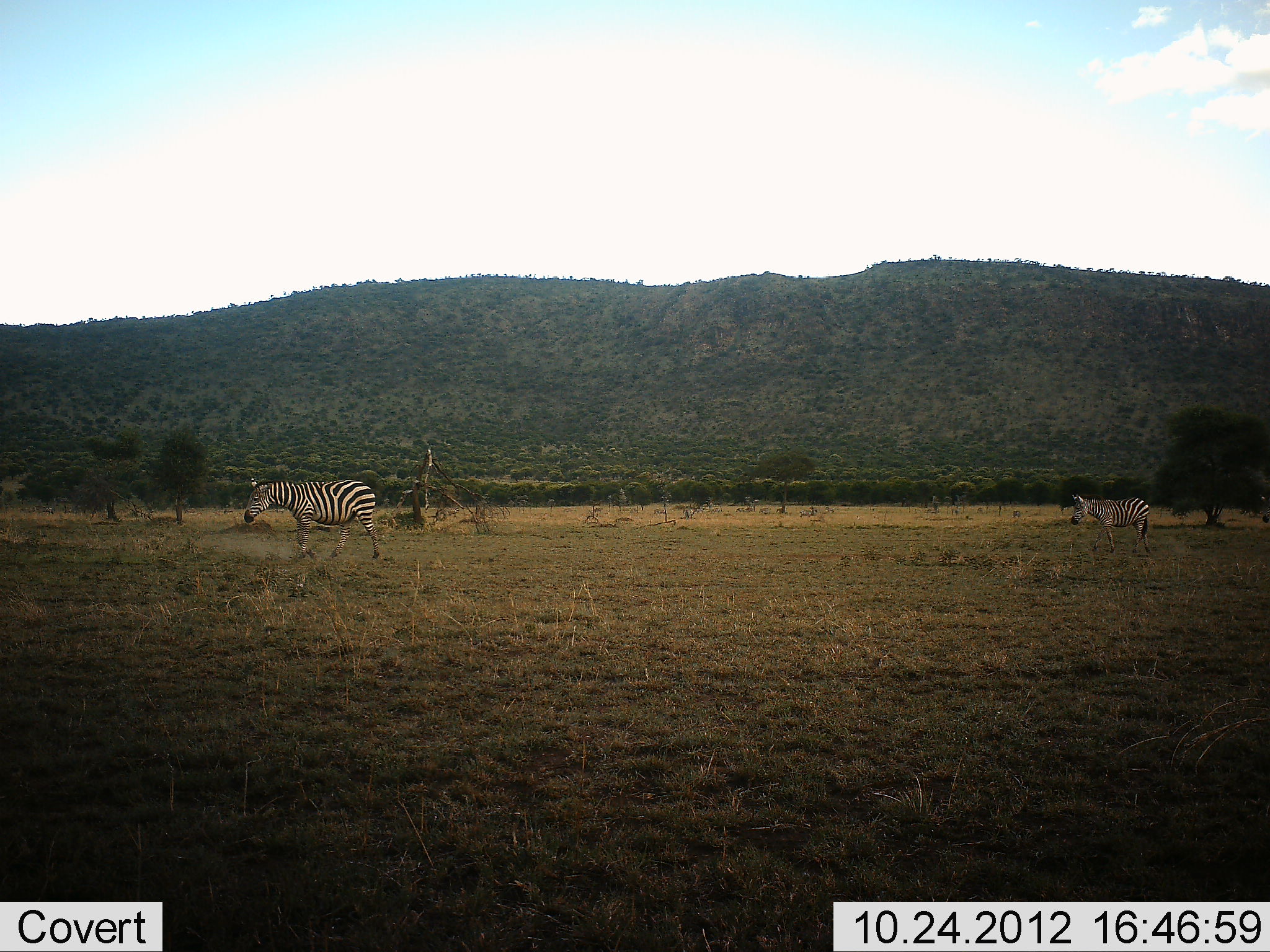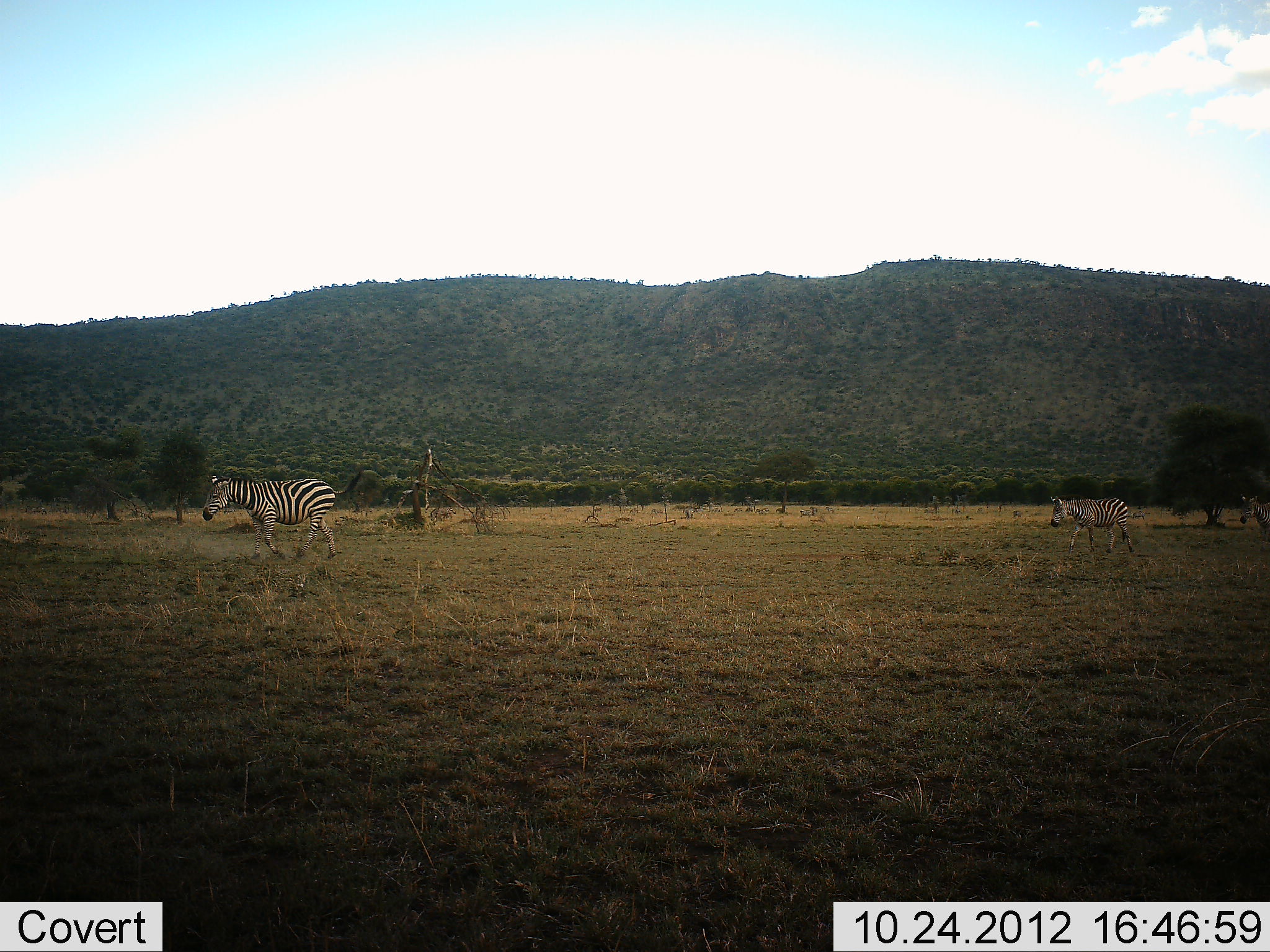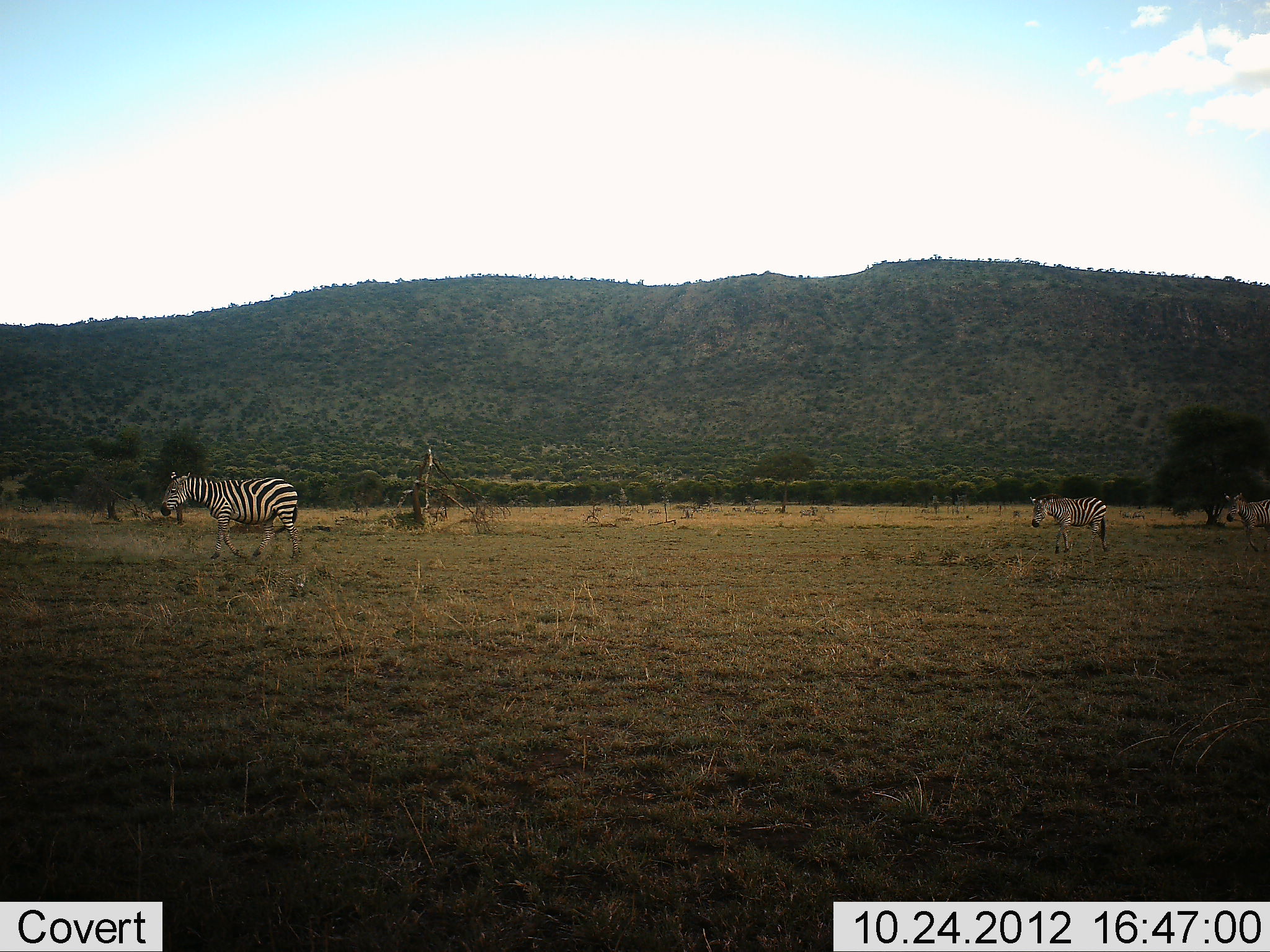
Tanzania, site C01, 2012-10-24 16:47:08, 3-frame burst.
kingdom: Animalia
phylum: Chordata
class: Mammalia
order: Perissodactyla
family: Equidae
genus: Equus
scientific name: Equus quagga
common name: plains zebra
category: zebra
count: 3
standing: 0%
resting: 0%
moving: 100%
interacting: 0%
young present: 0%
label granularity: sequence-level